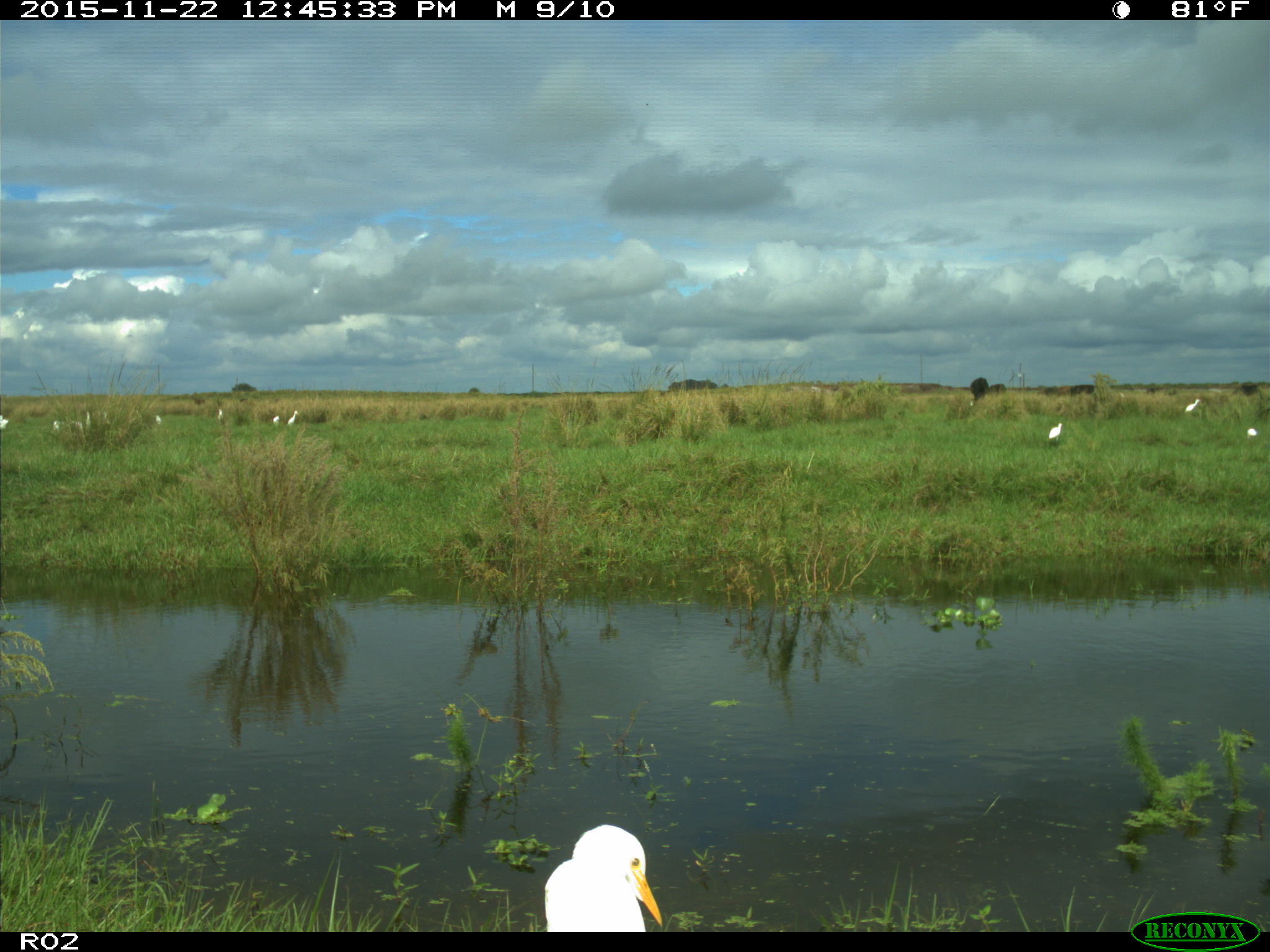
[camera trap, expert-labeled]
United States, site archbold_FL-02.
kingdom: Animalia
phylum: Chordata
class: Mammalia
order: Artiodactyla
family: Bovidae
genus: Bos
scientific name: Bos taurus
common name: domestic cow